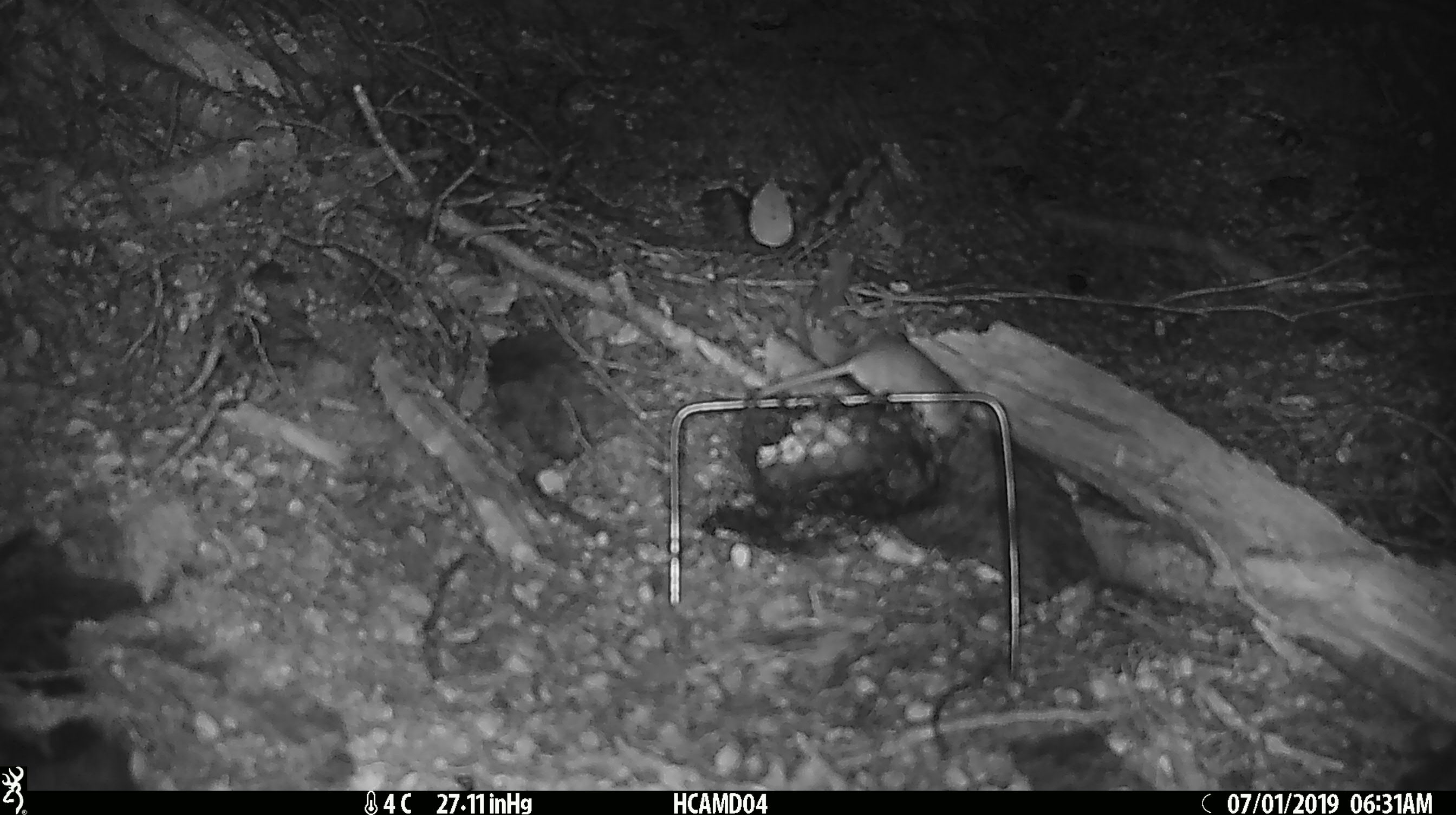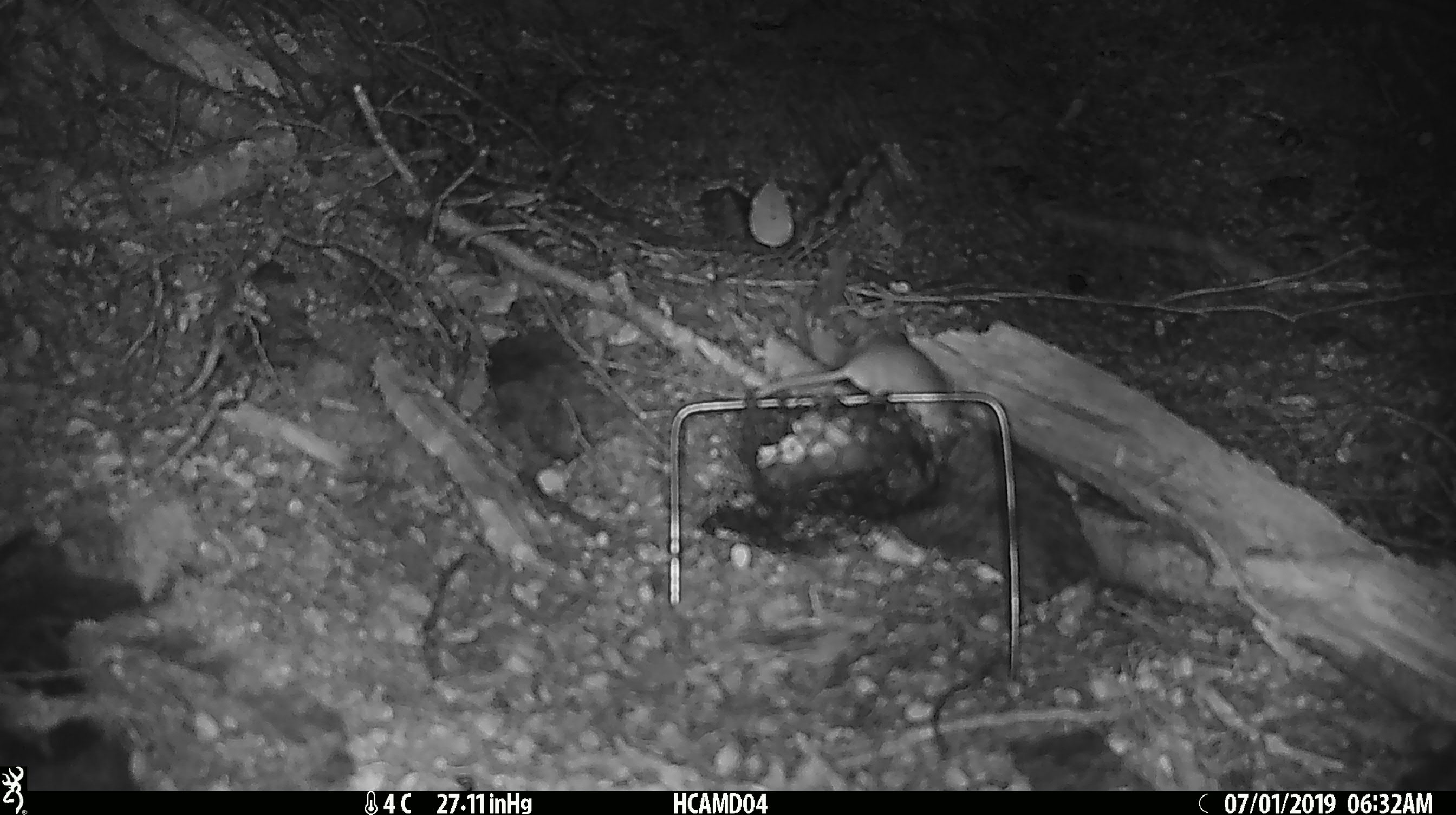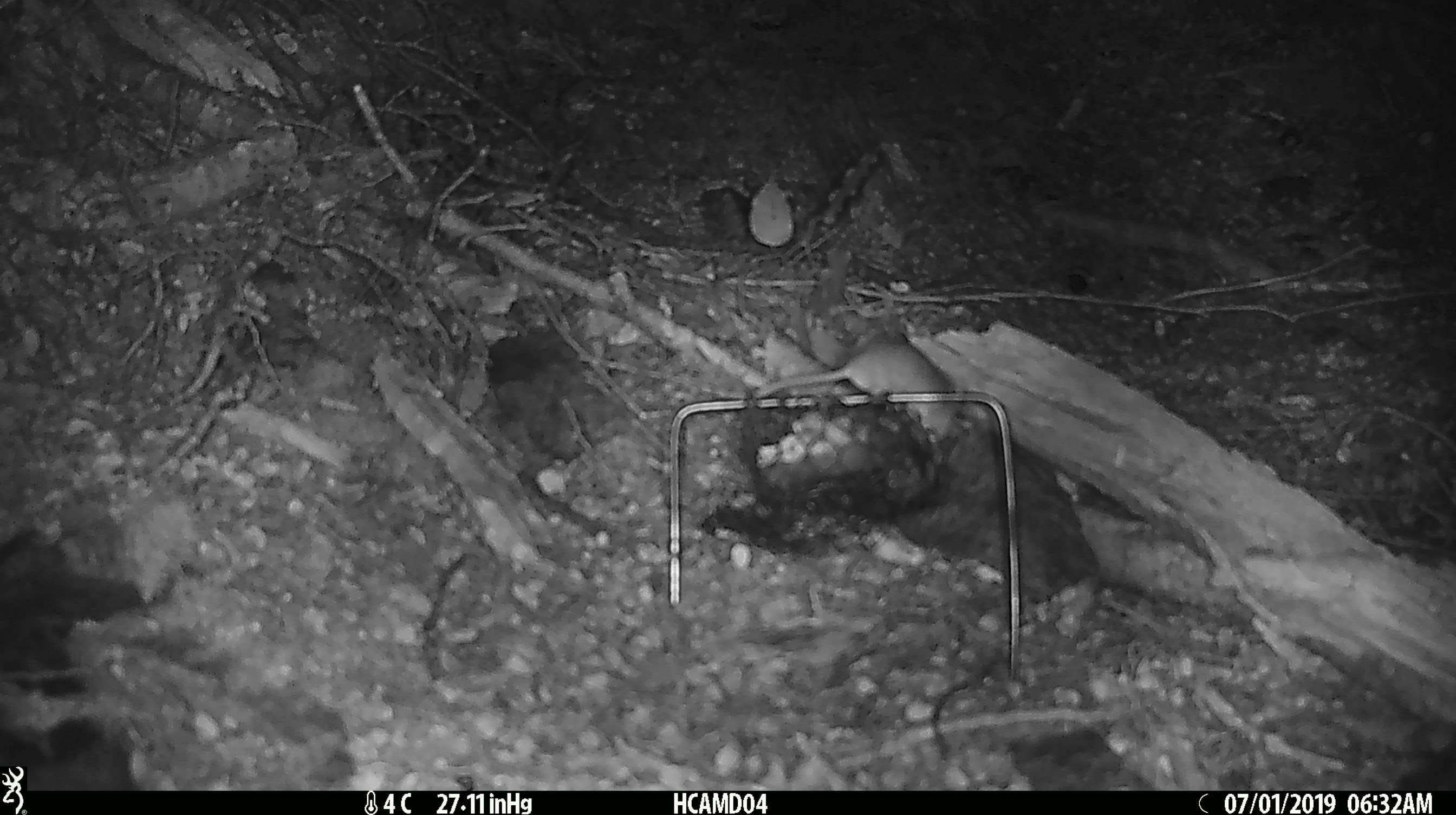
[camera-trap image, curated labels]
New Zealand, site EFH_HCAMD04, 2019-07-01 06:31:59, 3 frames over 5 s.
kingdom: Animalia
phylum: Chordata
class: Mammalia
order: Rodentia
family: Muridae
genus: Mus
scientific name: Mus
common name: mouse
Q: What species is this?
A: Mouse (Mus).